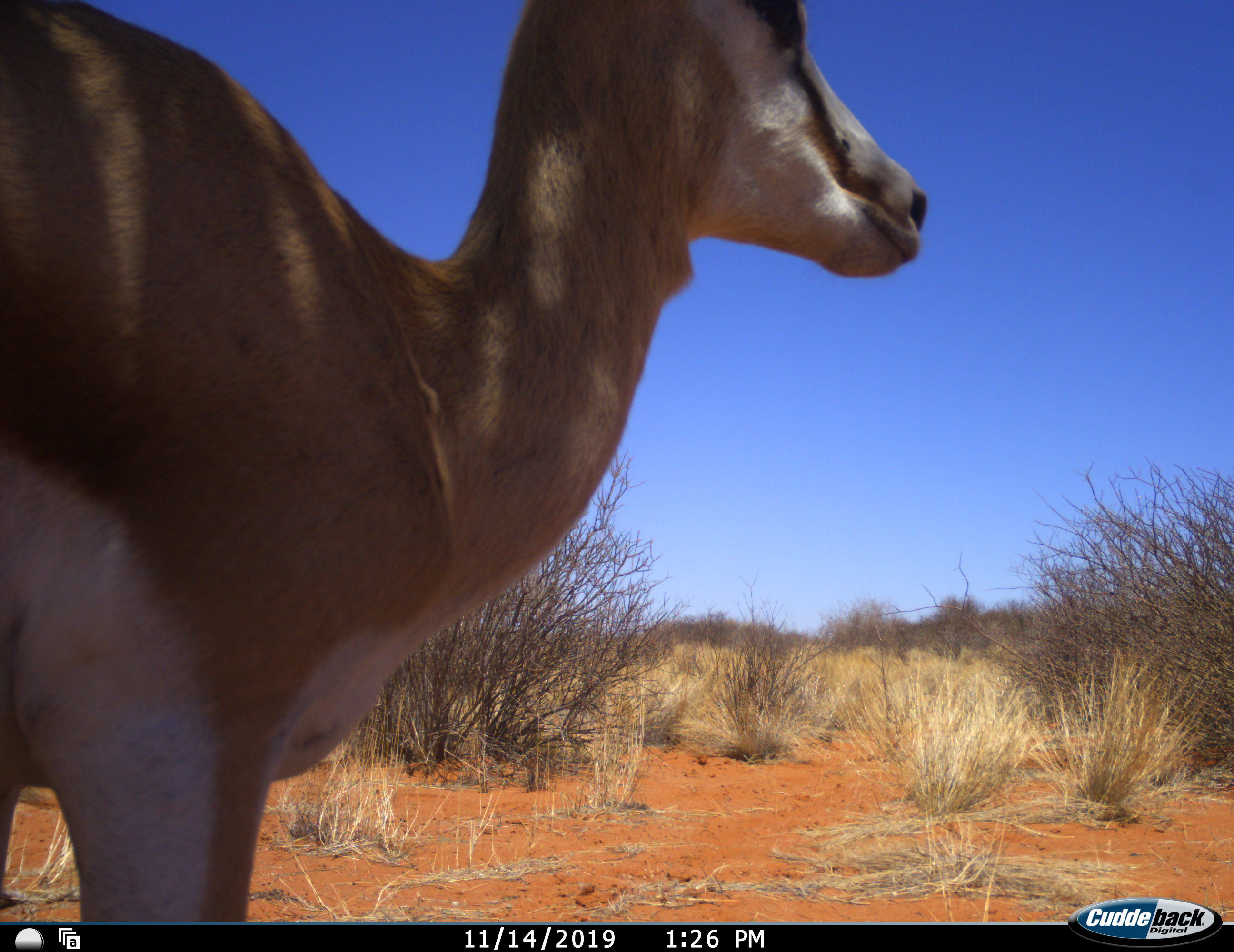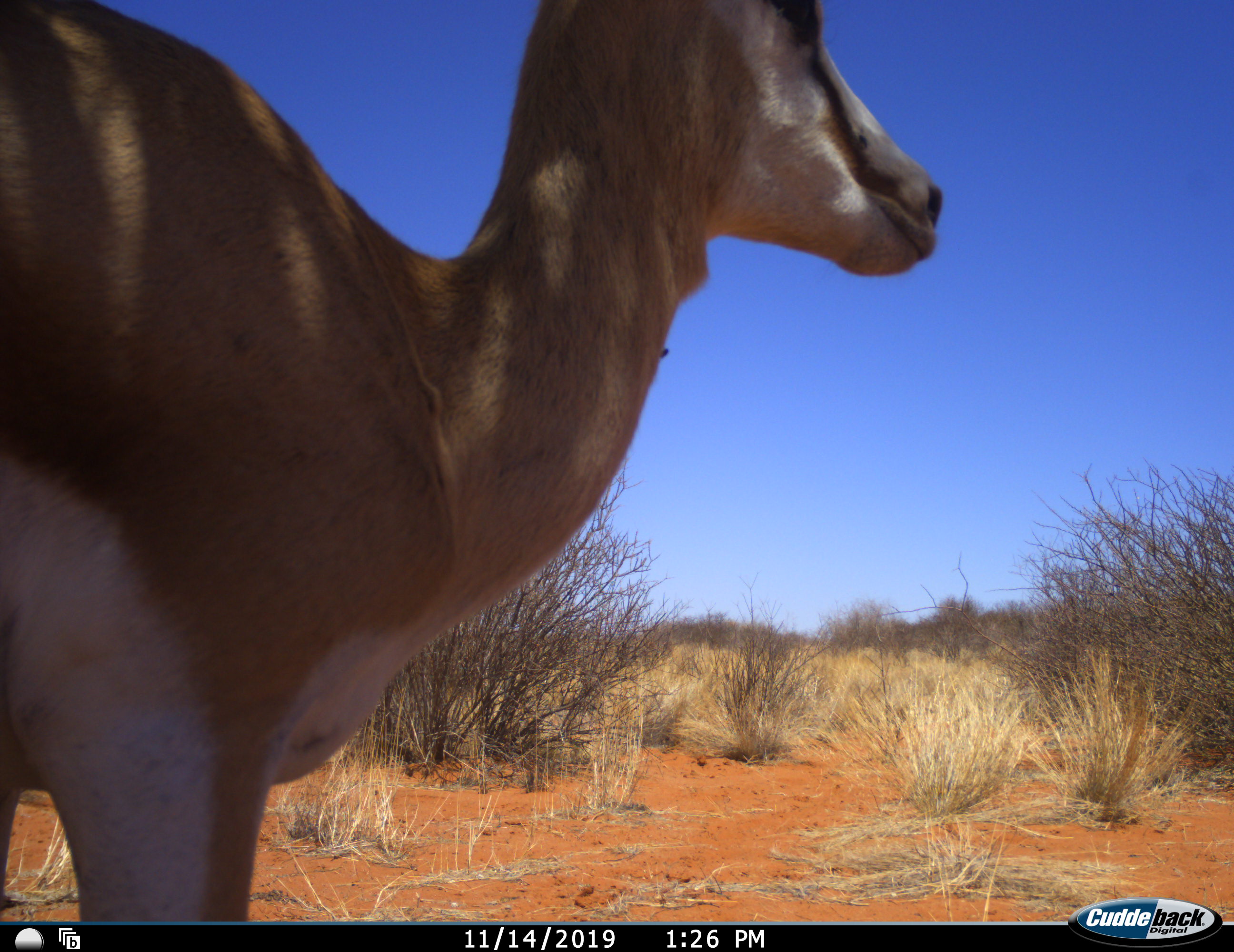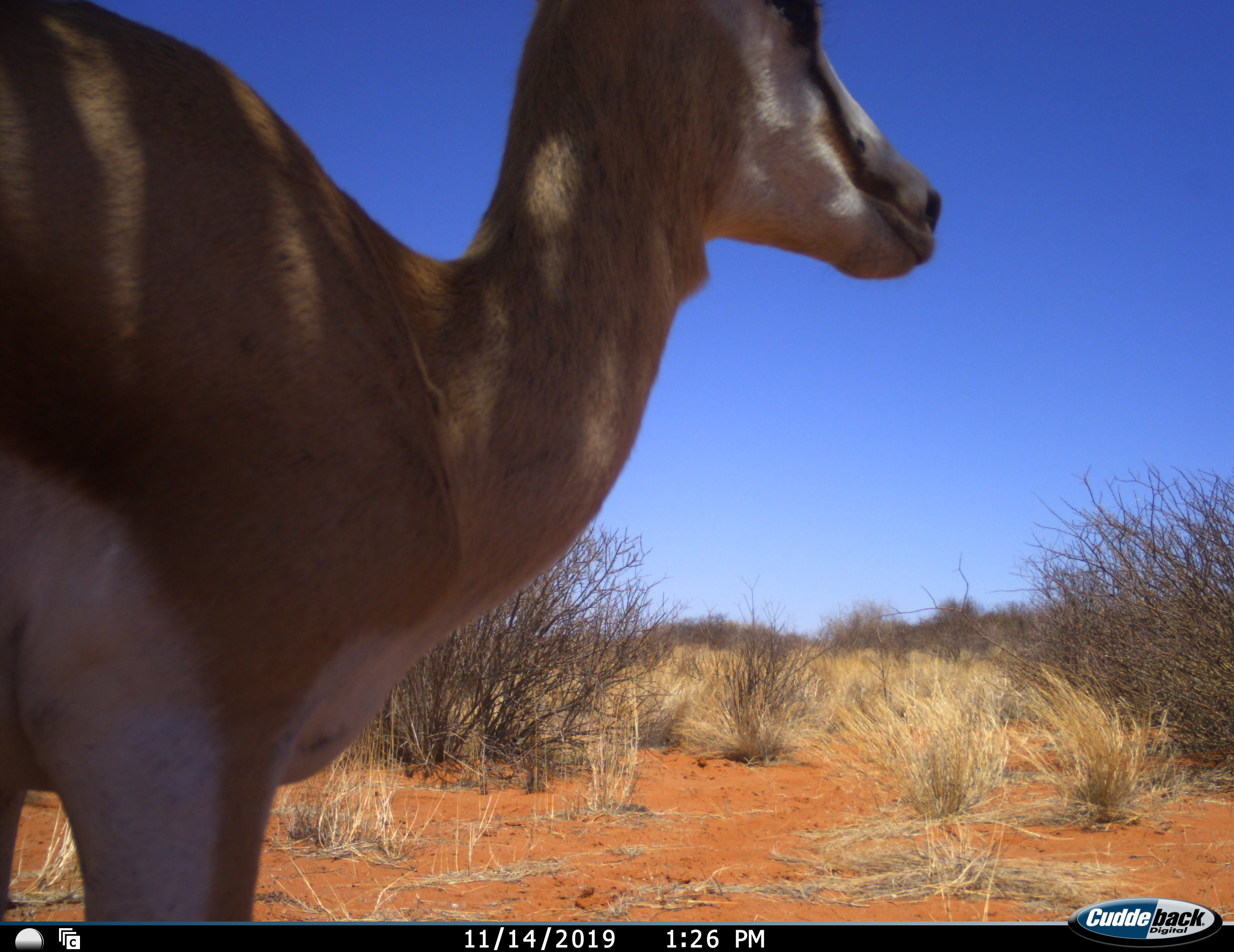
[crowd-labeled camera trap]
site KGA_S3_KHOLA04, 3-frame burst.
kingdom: Animalia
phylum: Chordata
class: Mammalia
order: Artiodactyla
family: Bovidae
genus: Antidorcas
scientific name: Antidorcas marsupialis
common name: springbok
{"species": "springbok (Antidorcas marsupialis)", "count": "1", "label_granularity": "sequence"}